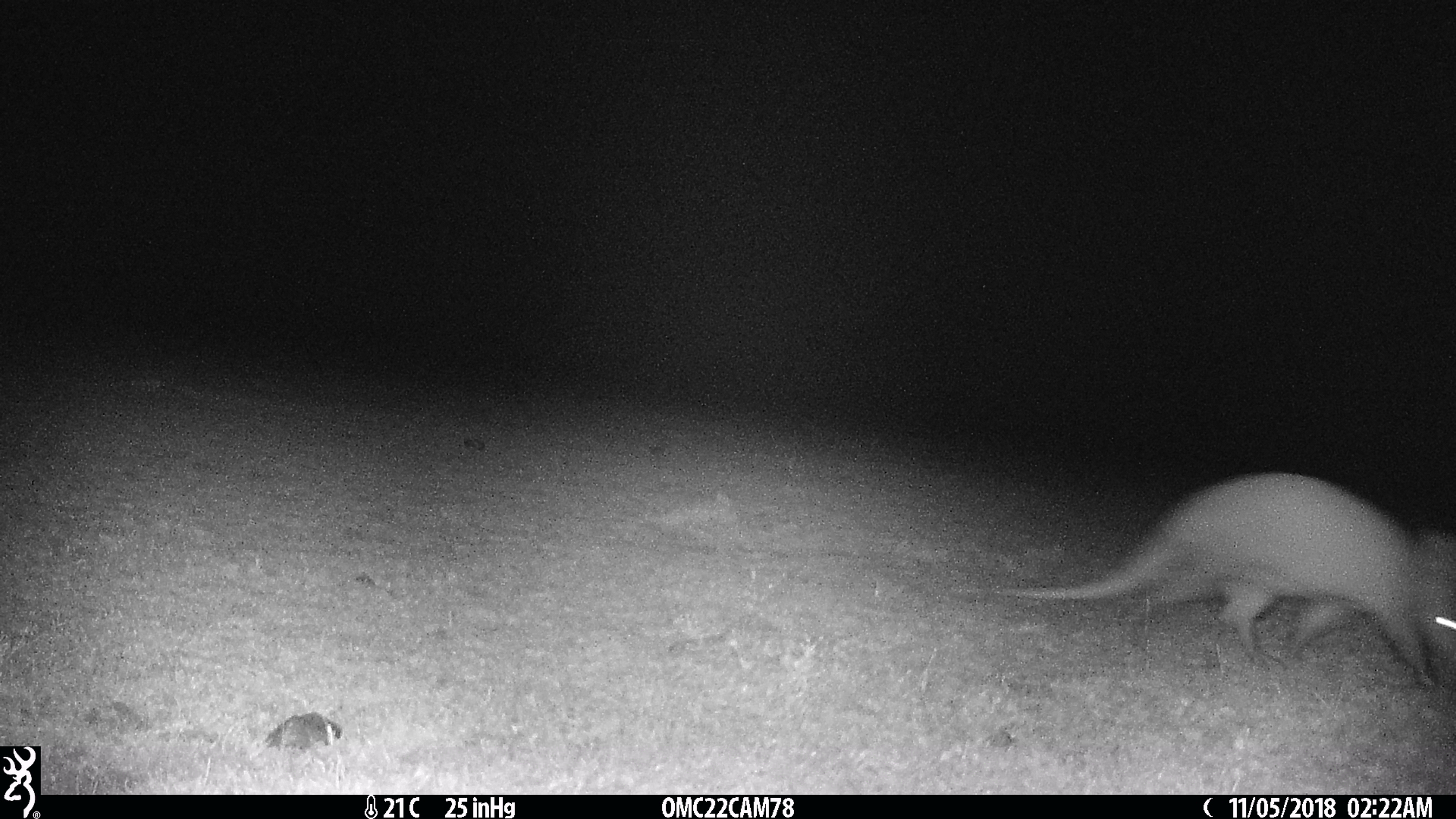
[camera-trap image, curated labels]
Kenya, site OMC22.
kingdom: Animalia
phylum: Chordata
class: Mammalia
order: Tubulidentata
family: Orycteropodidae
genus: Orycteropus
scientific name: Orycteropus afer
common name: aardvark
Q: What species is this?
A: Aardvark (Orycteropus afer).